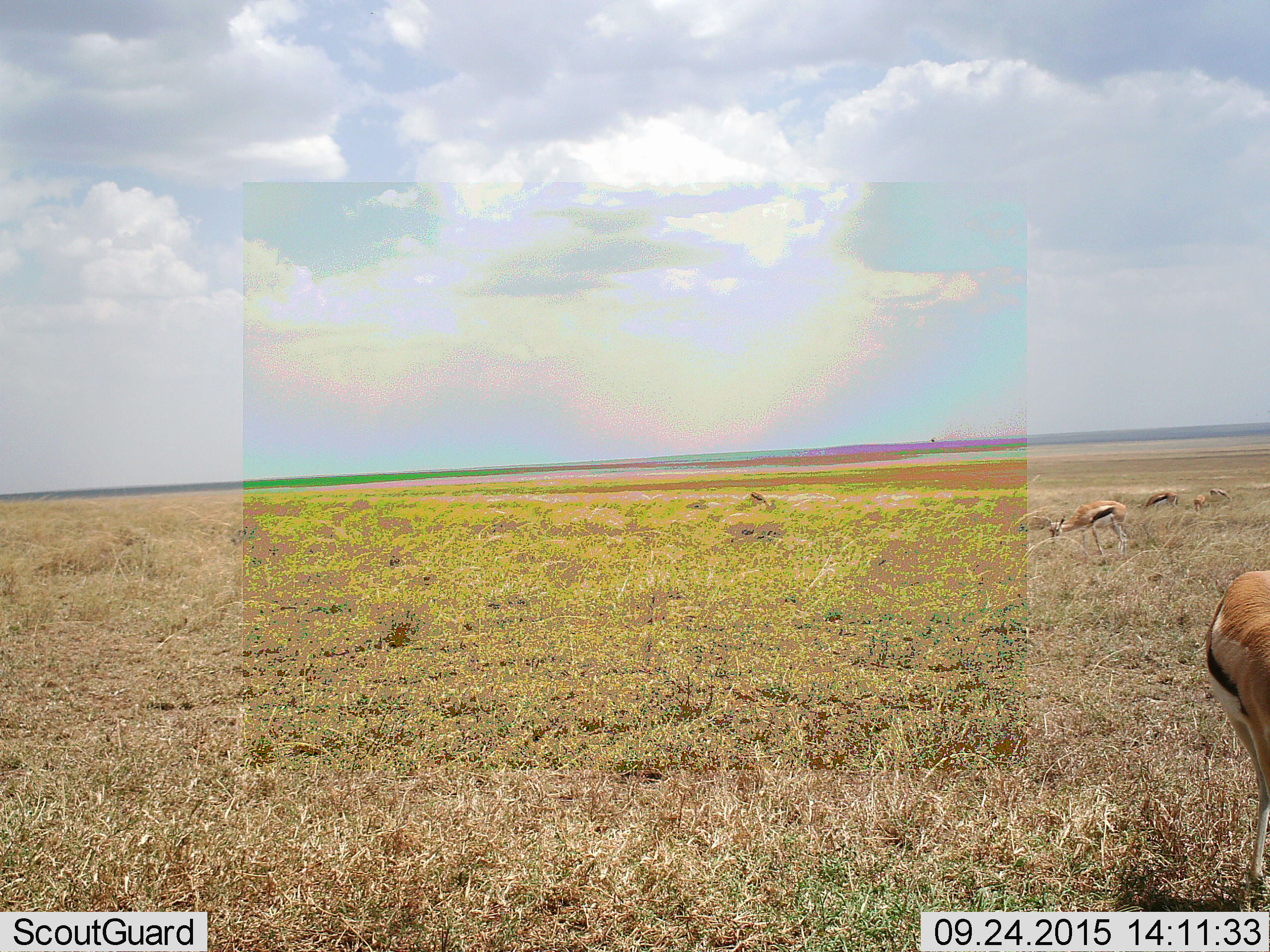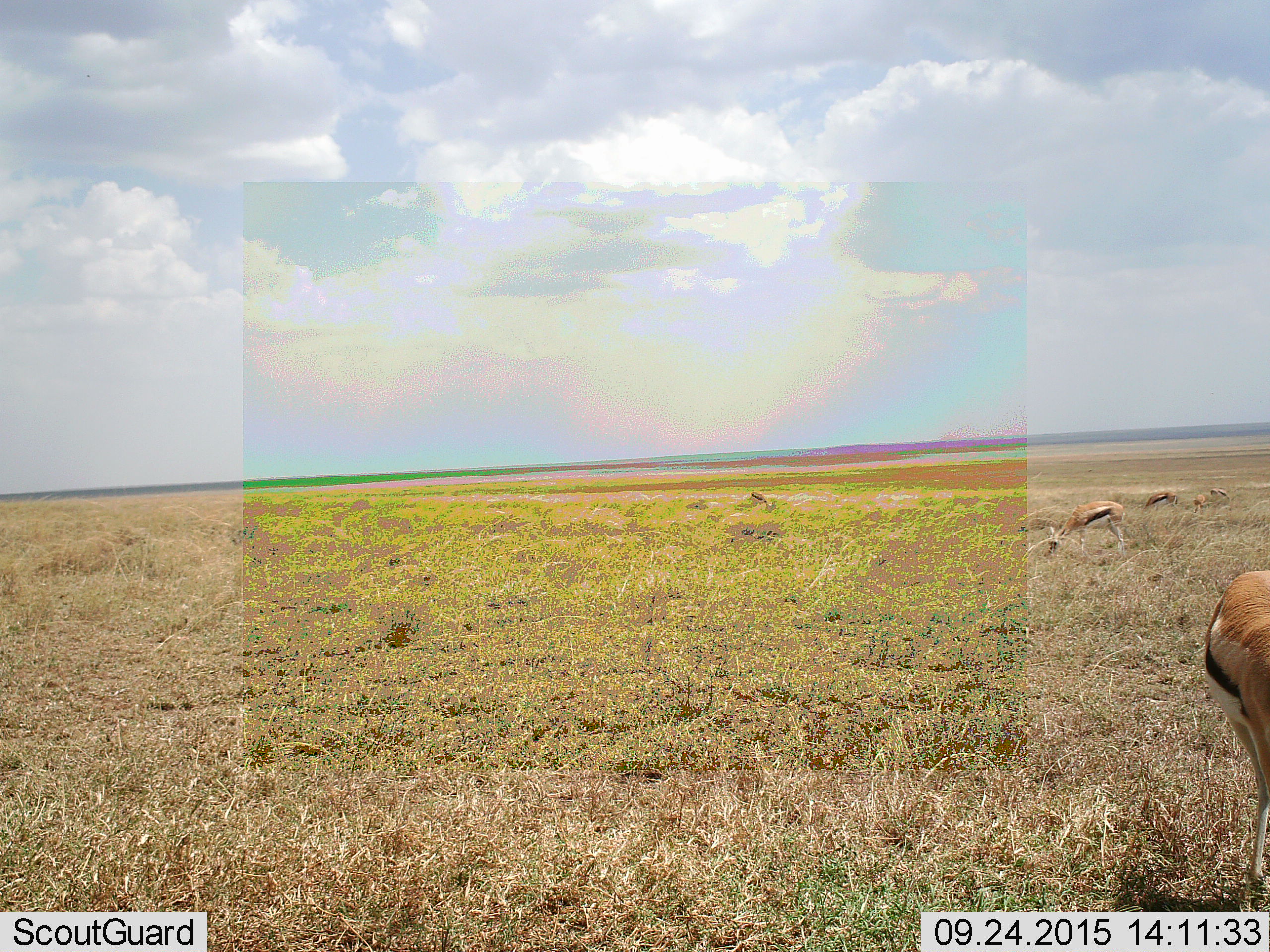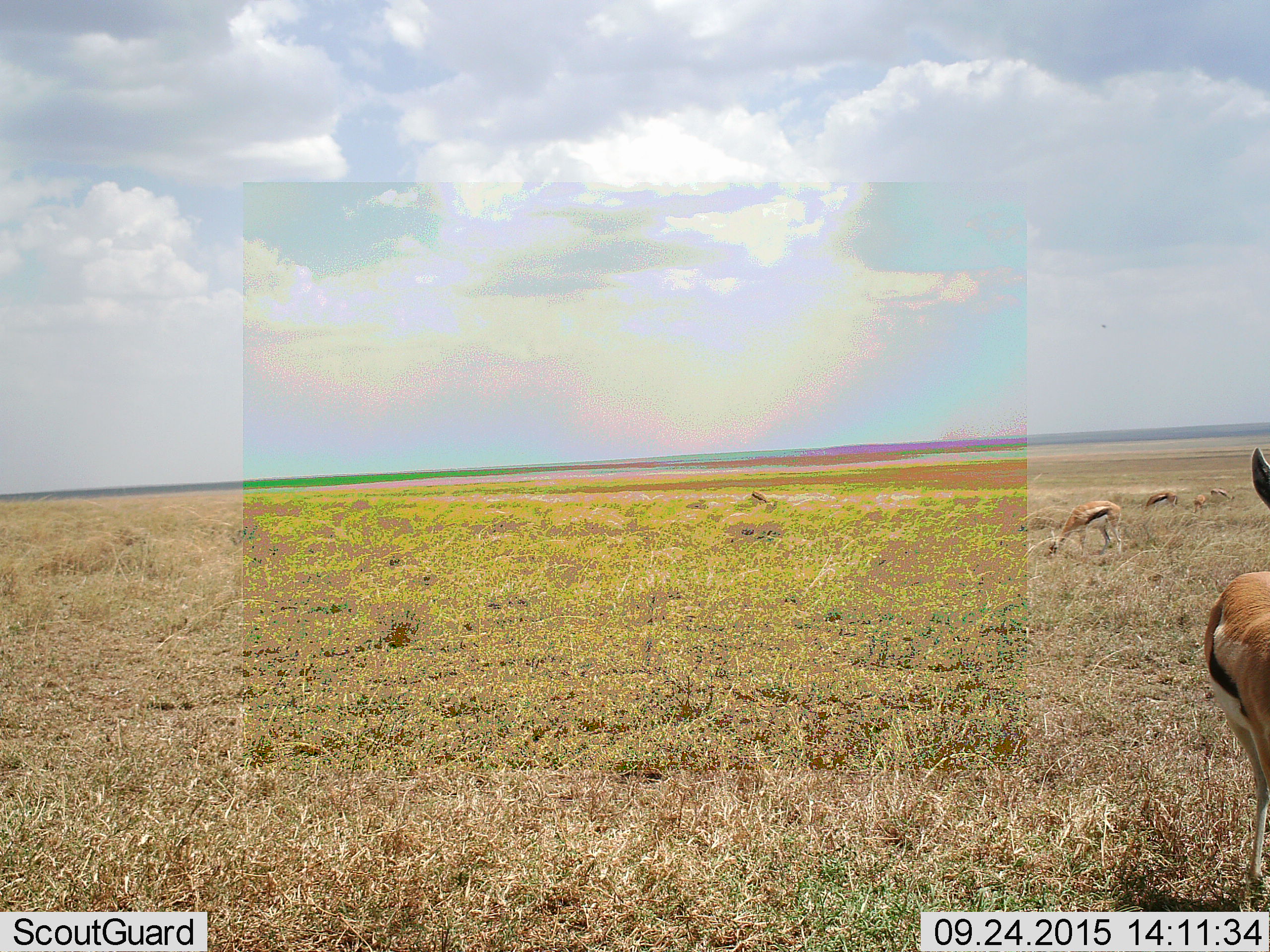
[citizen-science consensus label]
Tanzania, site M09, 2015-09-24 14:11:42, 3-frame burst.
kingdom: Animalia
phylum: Chordata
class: Mammalia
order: Artiodactyla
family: Bovidae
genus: Eudorcas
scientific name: Eudorcas thomsonii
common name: thomson's gazelle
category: gazellethomsons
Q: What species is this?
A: Gazellethomsons (thomson's gazelle) (Eudorcas thomsonii).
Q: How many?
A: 6.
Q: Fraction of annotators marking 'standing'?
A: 50%.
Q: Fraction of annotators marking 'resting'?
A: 0%.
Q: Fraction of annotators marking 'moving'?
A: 0%.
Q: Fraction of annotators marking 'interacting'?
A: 0%.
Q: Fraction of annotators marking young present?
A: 0%.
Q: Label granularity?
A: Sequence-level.